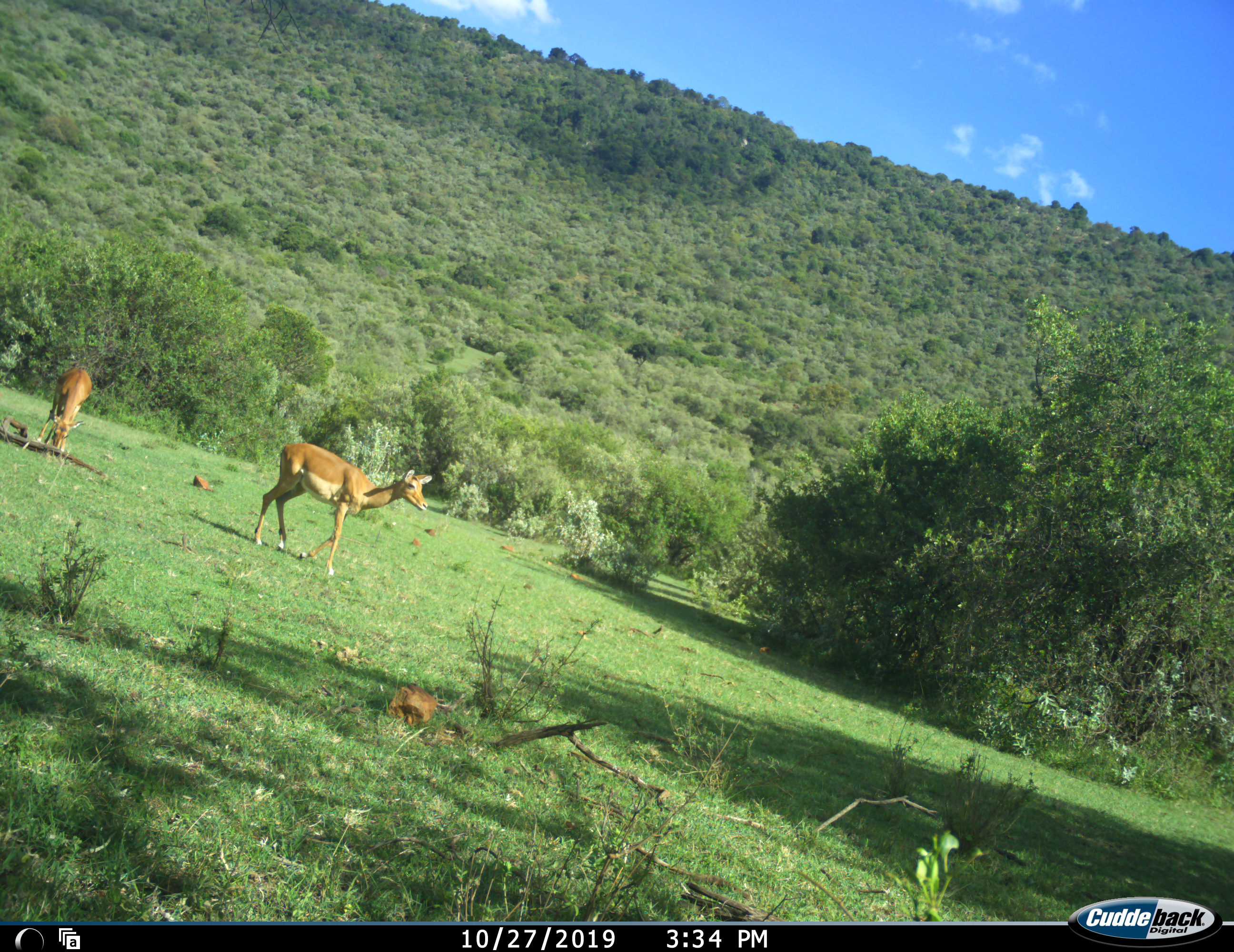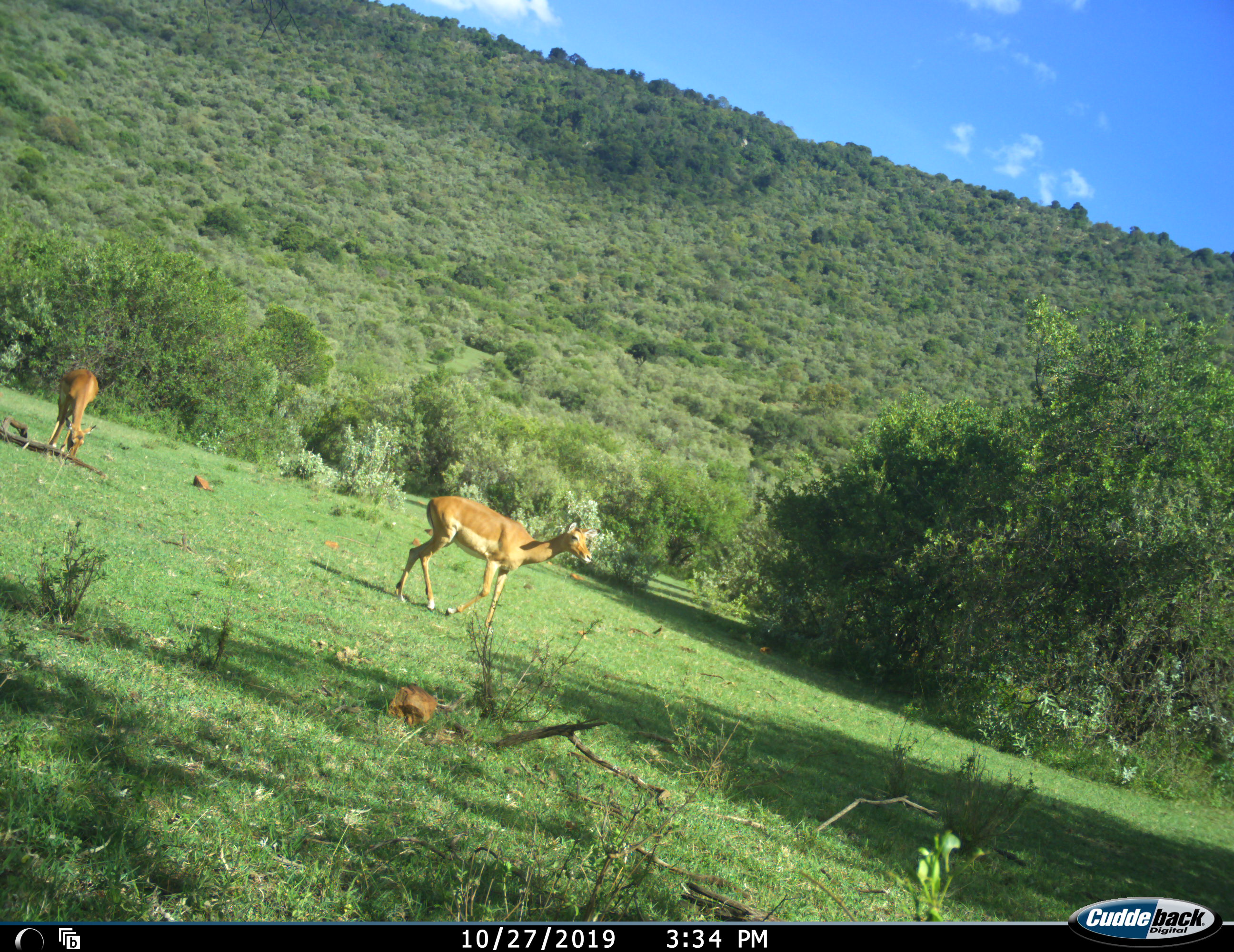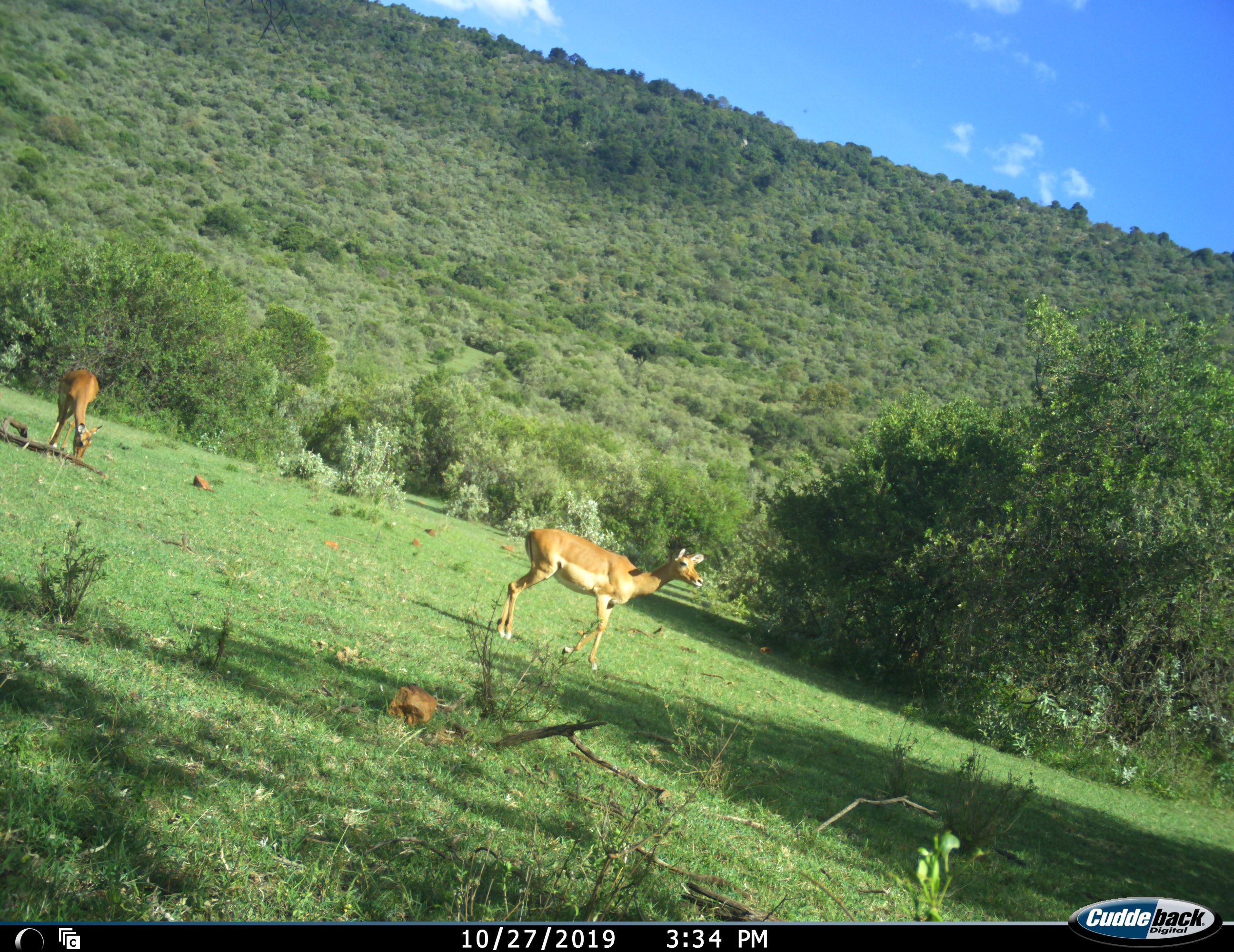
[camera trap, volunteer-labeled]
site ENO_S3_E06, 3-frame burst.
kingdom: Animalia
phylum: Chordata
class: Mammalia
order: Artiodactyla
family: Bovidae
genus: Aepyceros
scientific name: Aepyceros melampus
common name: impala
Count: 2.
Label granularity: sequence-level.